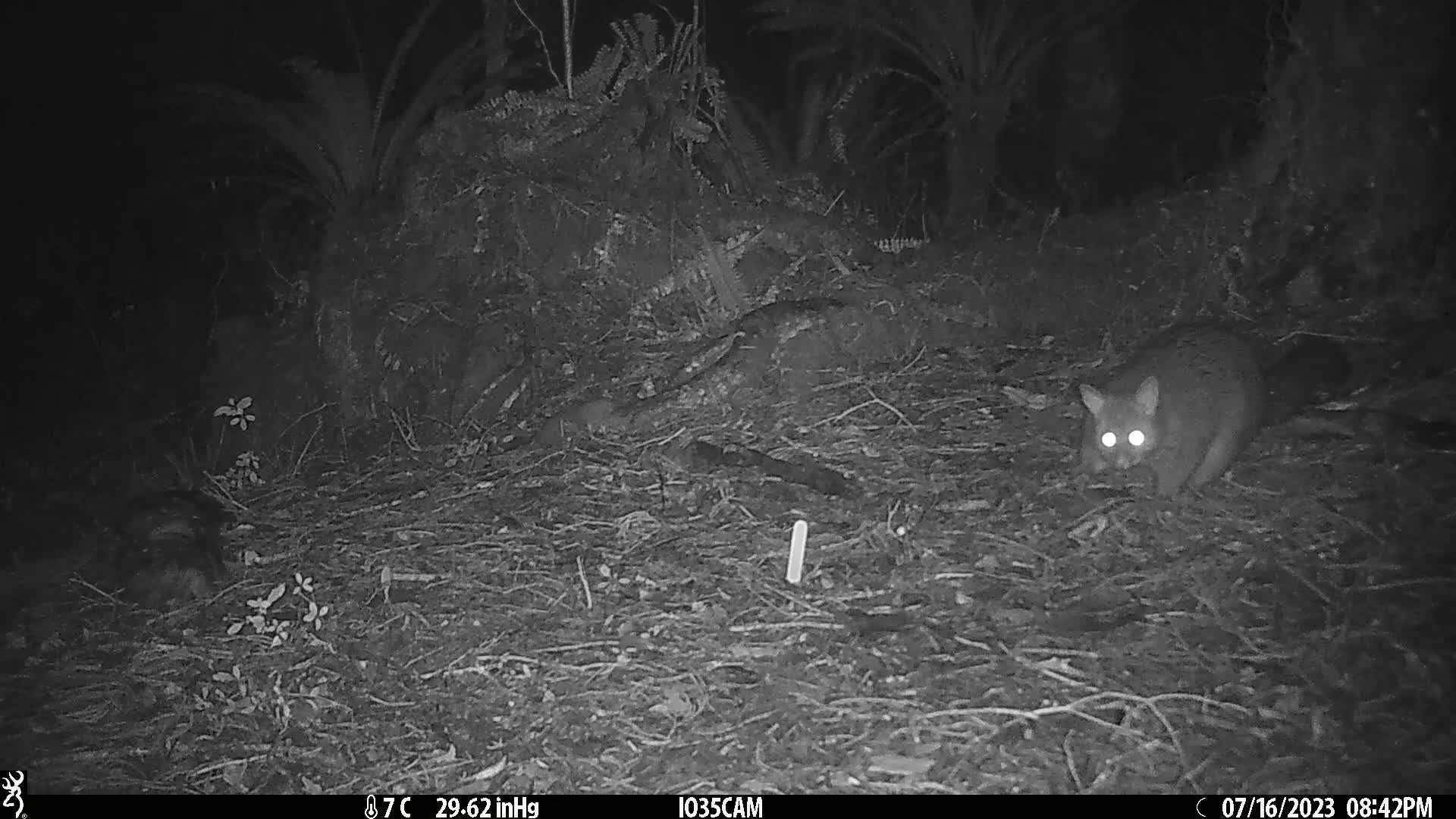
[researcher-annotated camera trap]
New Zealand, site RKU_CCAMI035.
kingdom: Animalia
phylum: Chordata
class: Mammalia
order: Diprotodontia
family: Phalangeridae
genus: Trichosurus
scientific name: Trichosurus vulpecula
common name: common brushtail possum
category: possum